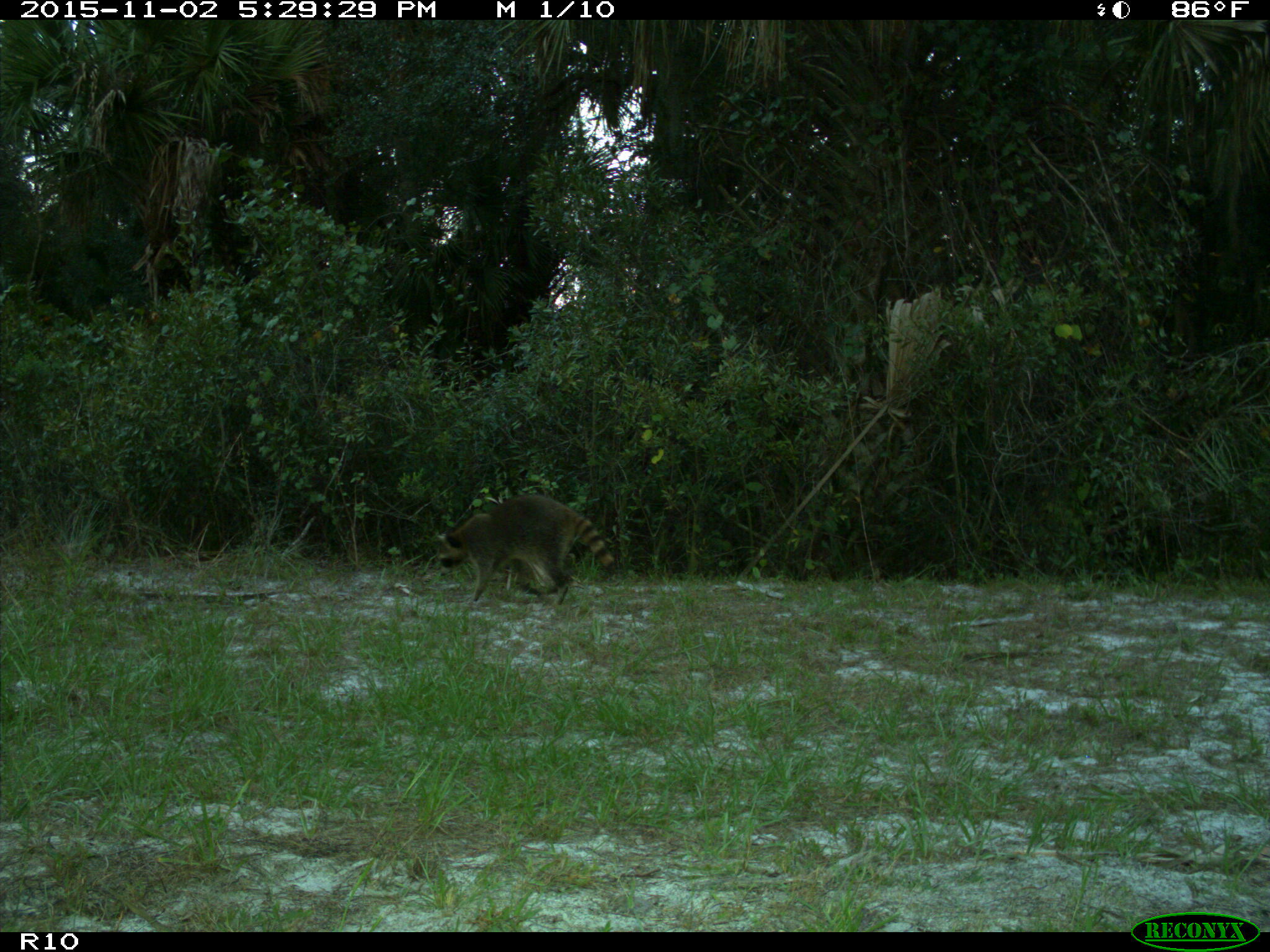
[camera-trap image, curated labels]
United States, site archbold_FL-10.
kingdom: Animalia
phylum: Chordata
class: Mammalia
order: Carnivora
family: Procyonidae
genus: Procyon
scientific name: Procyon lotor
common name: common raccoon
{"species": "Procyon lotor (common raccoon)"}